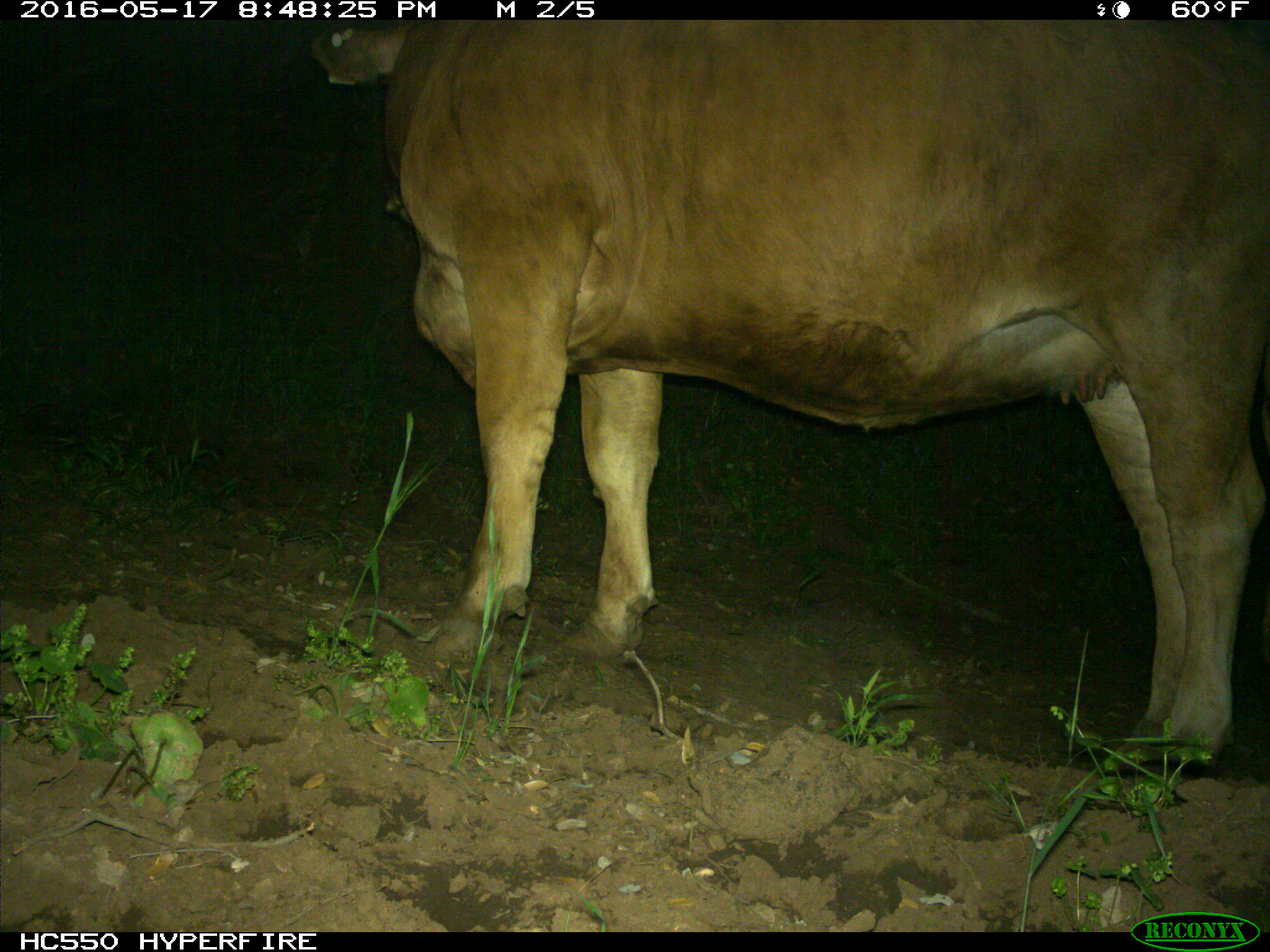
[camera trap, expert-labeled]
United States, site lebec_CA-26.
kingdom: Animalia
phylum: Chordata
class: Mammalia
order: Artiodactyla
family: Bovidae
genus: Bos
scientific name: Bos taurus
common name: domestic cow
Bos taurus (domestic cow).